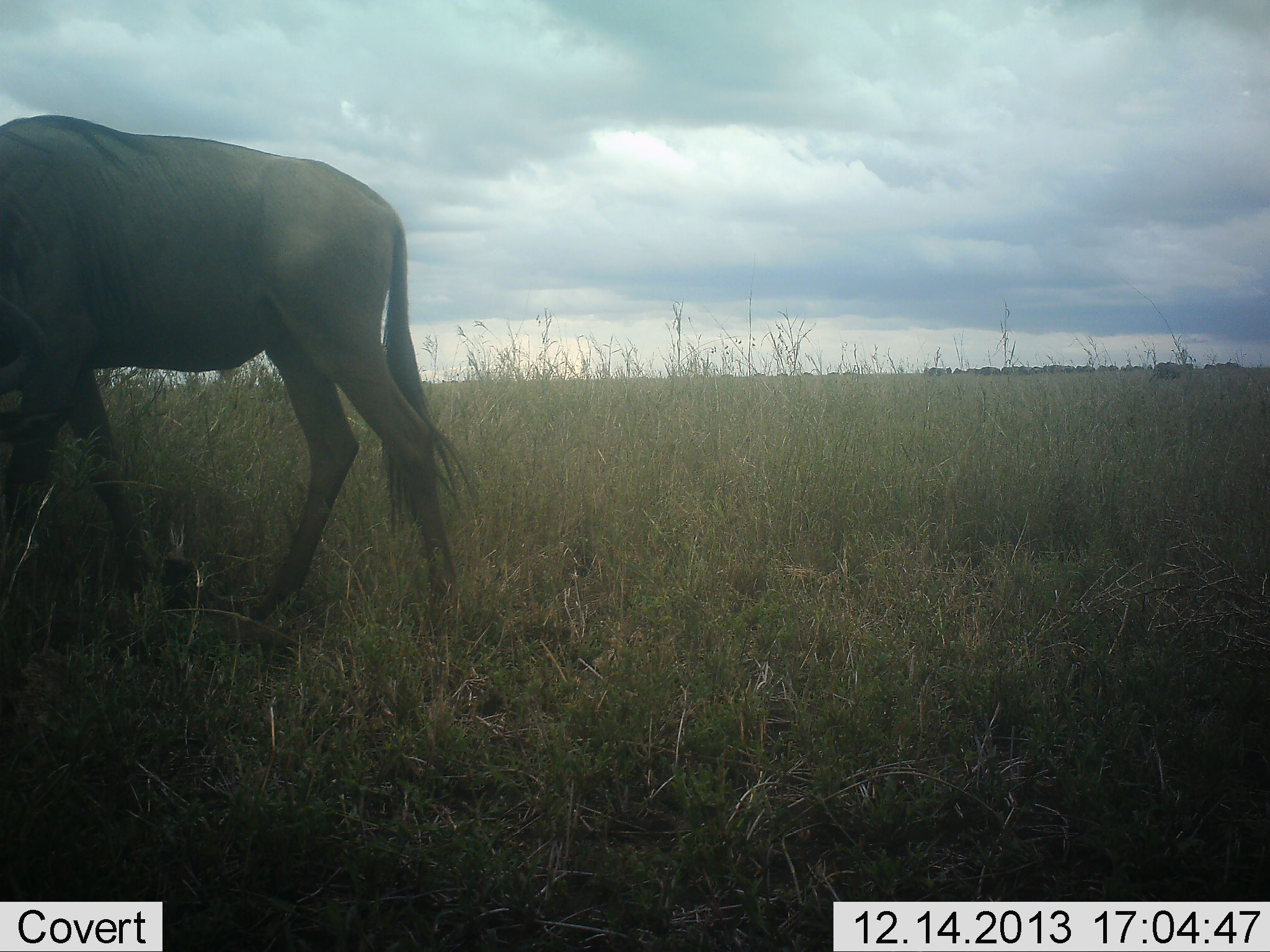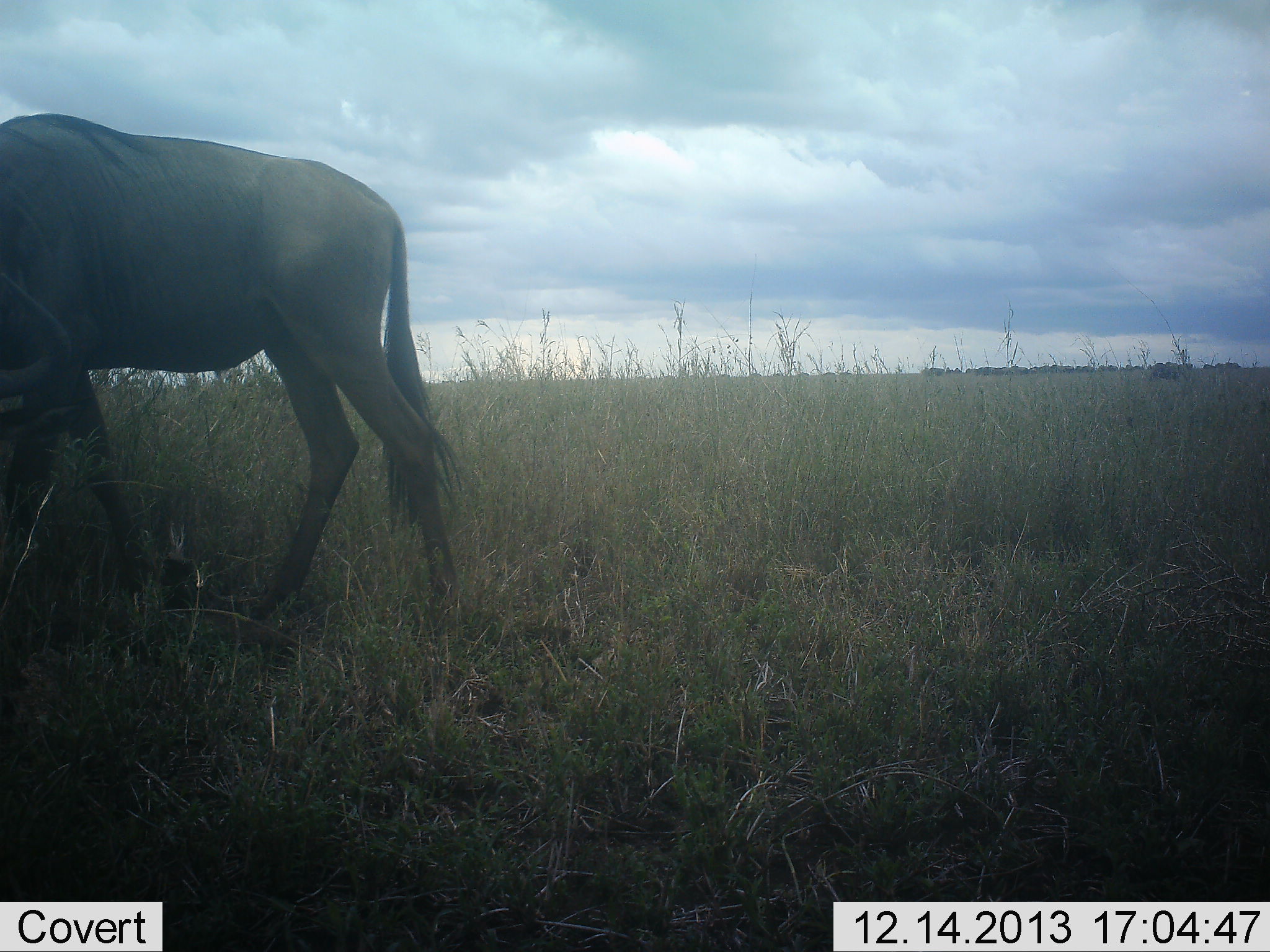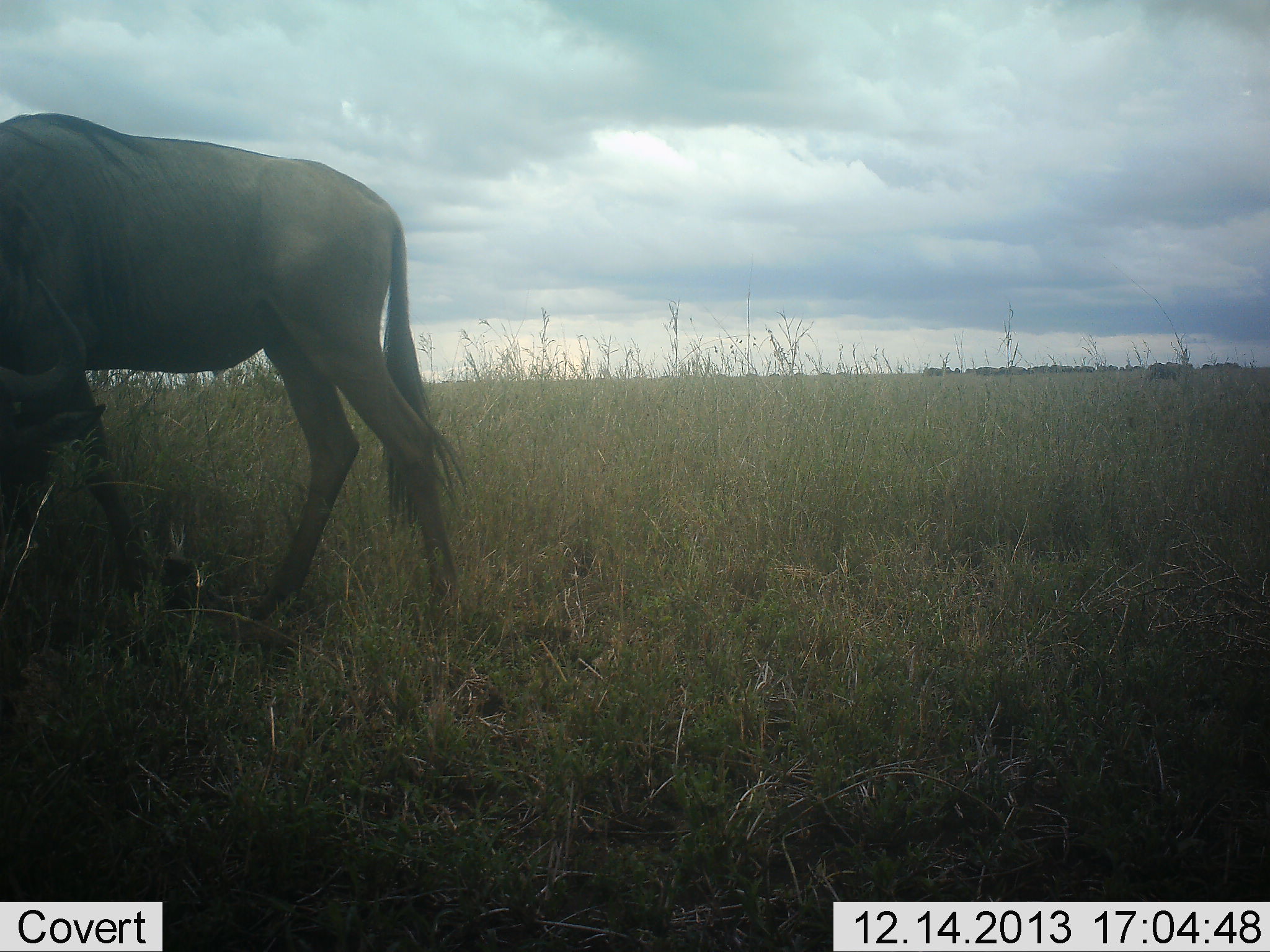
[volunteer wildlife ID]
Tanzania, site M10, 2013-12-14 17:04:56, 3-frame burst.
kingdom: Animalia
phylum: Chordata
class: Mammalia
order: Artiodactyla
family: Bovidae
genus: Connochaetes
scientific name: Connochaetes taurinus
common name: blue wildebeest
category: wildebeest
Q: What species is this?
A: Wildebeest (blue wildebeest) (Connochaetes taurinus).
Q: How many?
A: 1.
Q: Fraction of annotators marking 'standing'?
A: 40%.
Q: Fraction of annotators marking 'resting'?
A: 0%.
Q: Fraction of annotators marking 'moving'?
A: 60%.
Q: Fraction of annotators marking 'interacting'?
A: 0%.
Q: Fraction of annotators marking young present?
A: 0%.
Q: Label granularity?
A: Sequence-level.